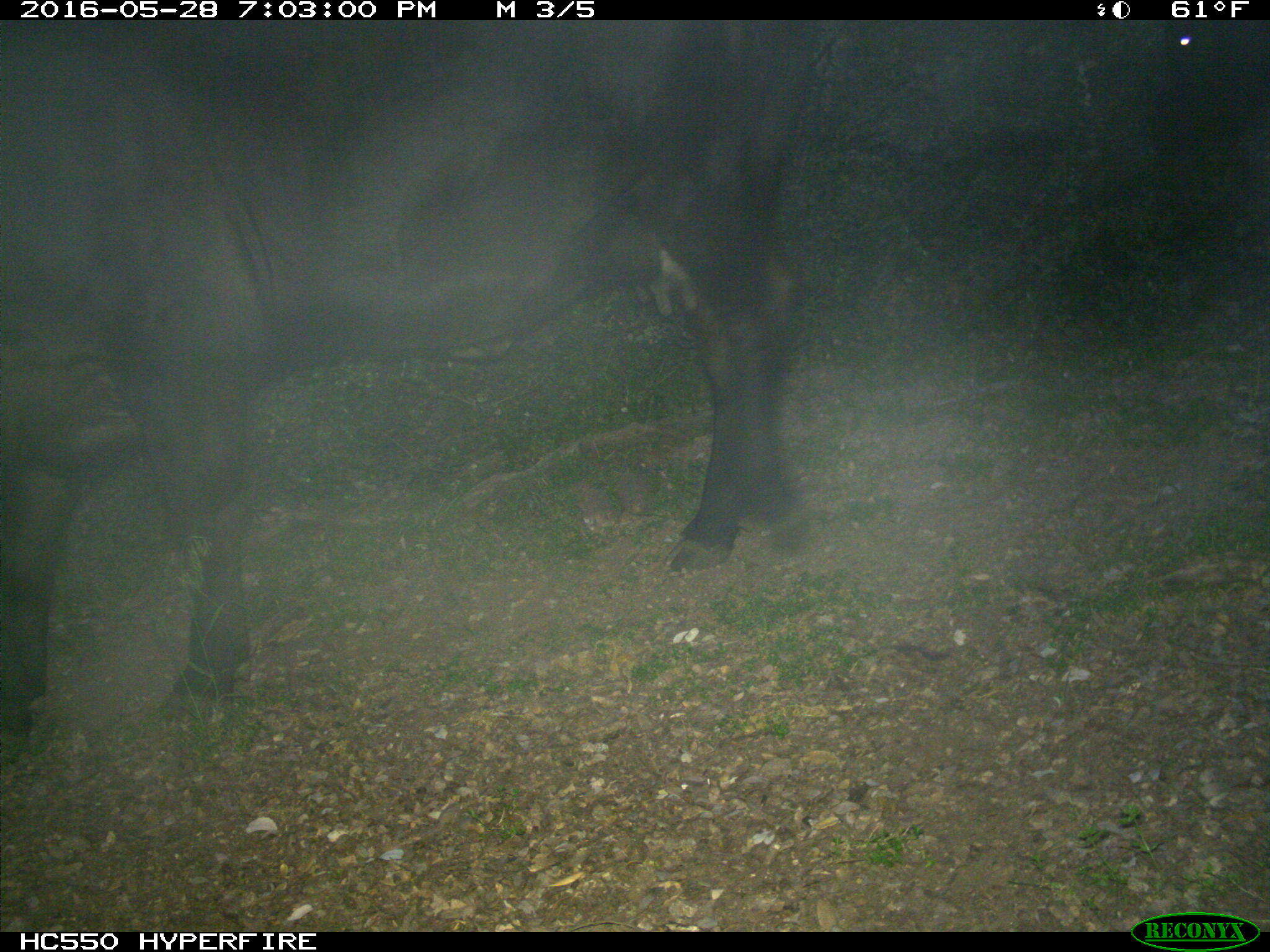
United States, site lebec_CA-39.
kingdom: Animalia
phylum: Chordata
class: Mammalia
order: Artiodactyla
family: Bovidae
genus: Bos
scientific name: Bos taurus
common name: domestic cow